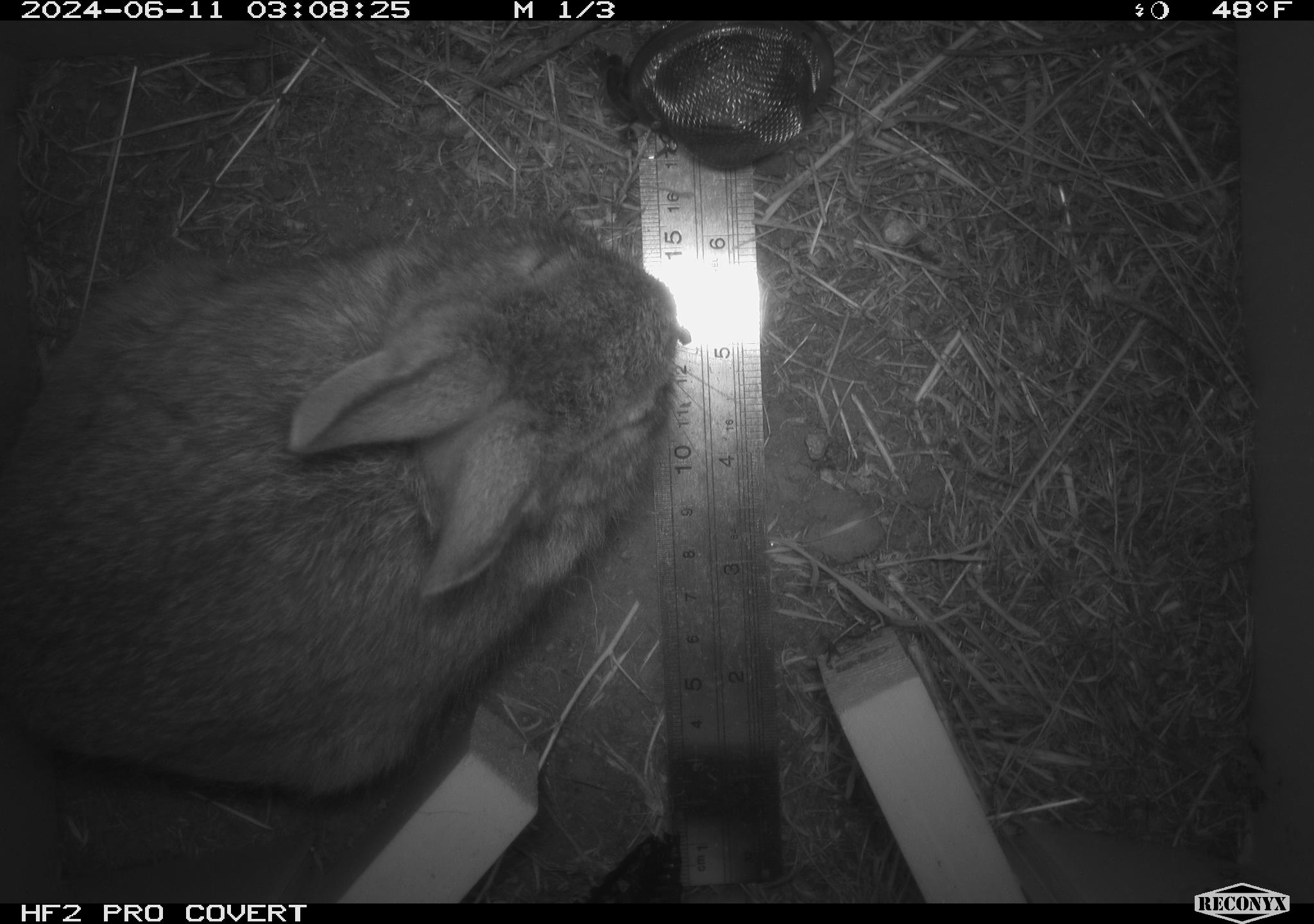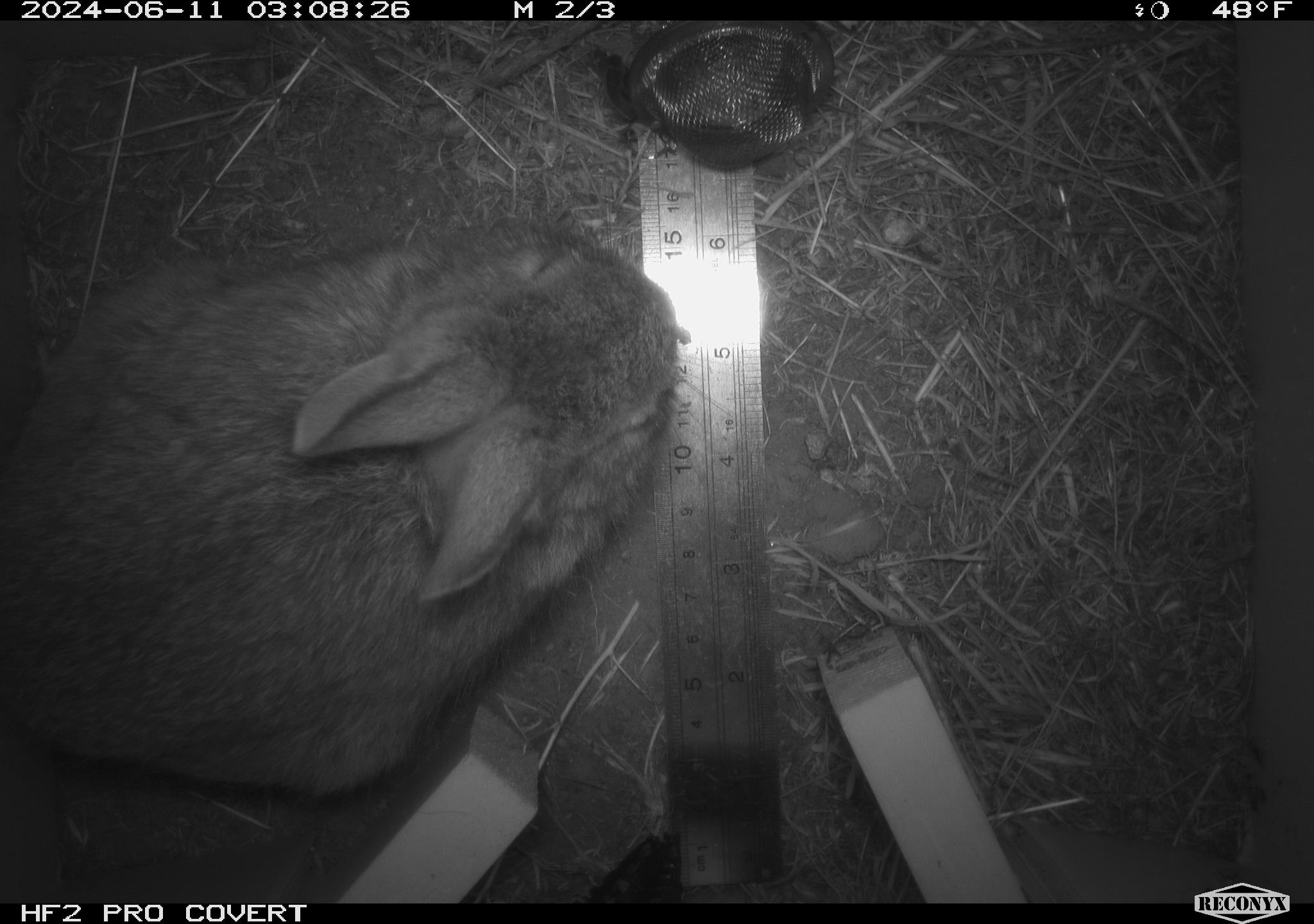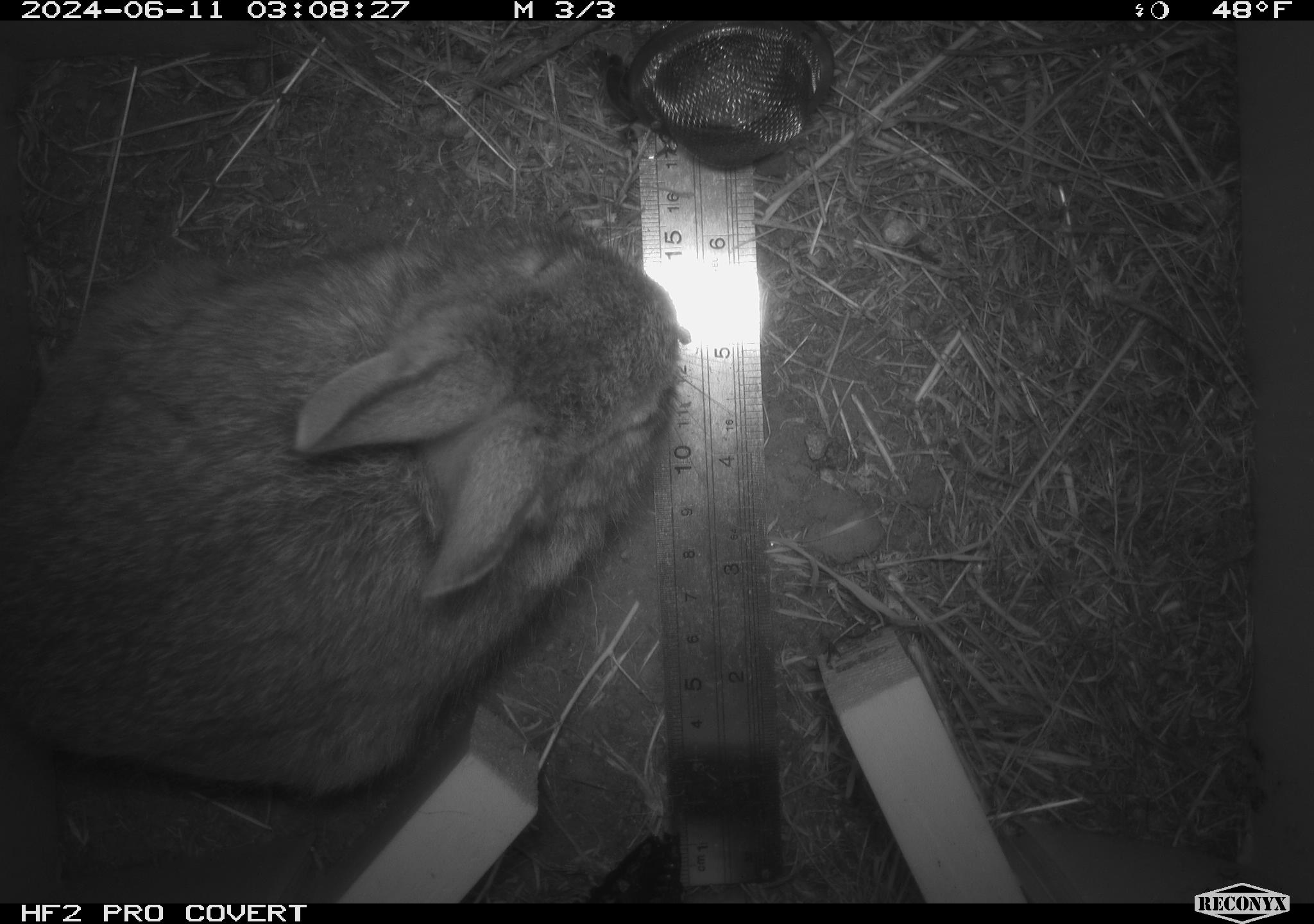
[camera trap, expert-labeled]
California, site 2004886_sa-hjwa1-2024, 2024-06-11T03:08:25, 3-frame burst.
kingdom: Animalia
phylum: Chordata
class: Mammalia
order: Lagomorpha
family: Leporidae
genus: Sylvilagus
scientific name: Sylvilagus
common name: cottontail rabbits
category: sylvilagus species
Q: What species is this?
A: Sylvilagus species (cottontail rabbits) (Sylvilagus).